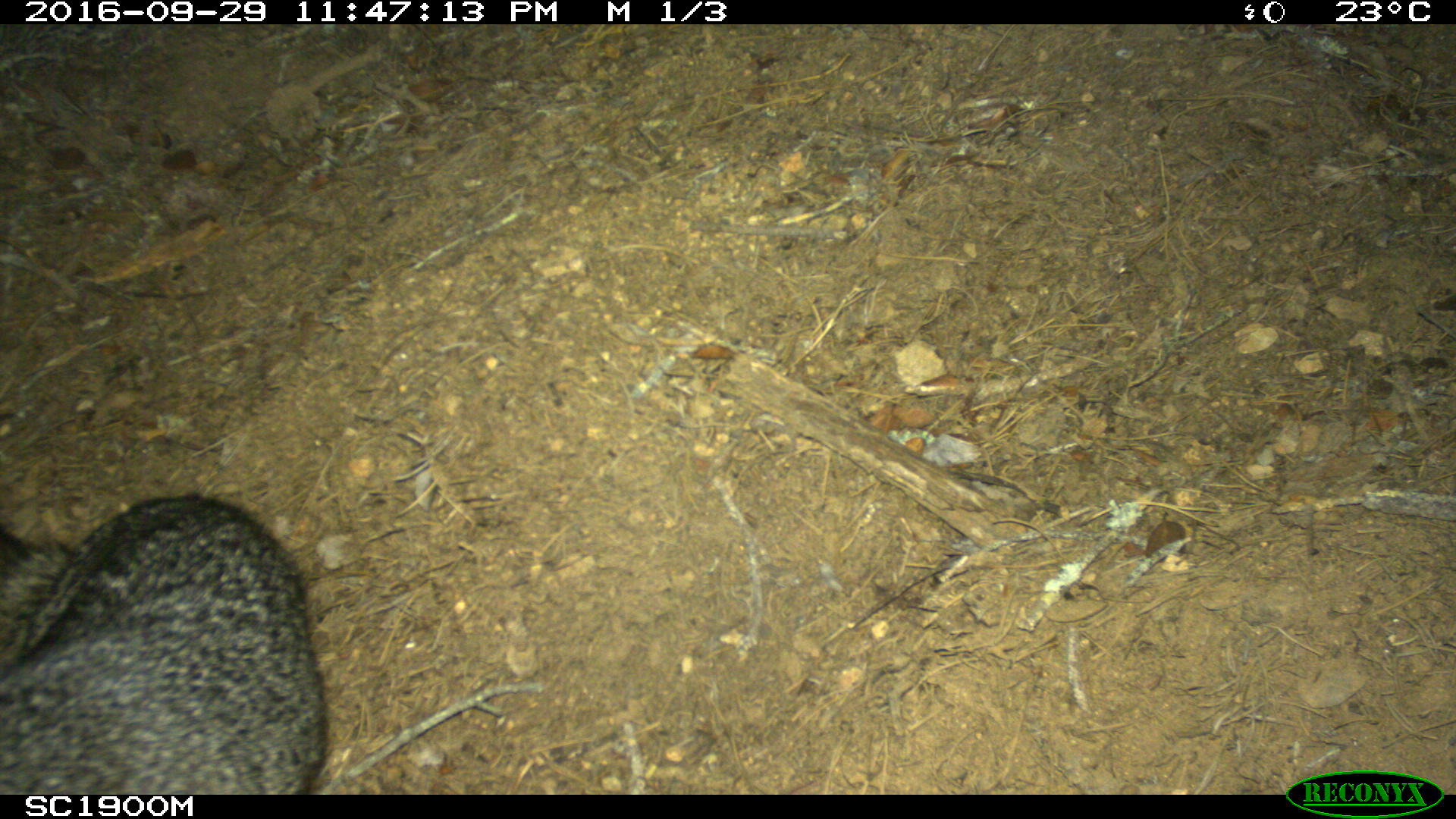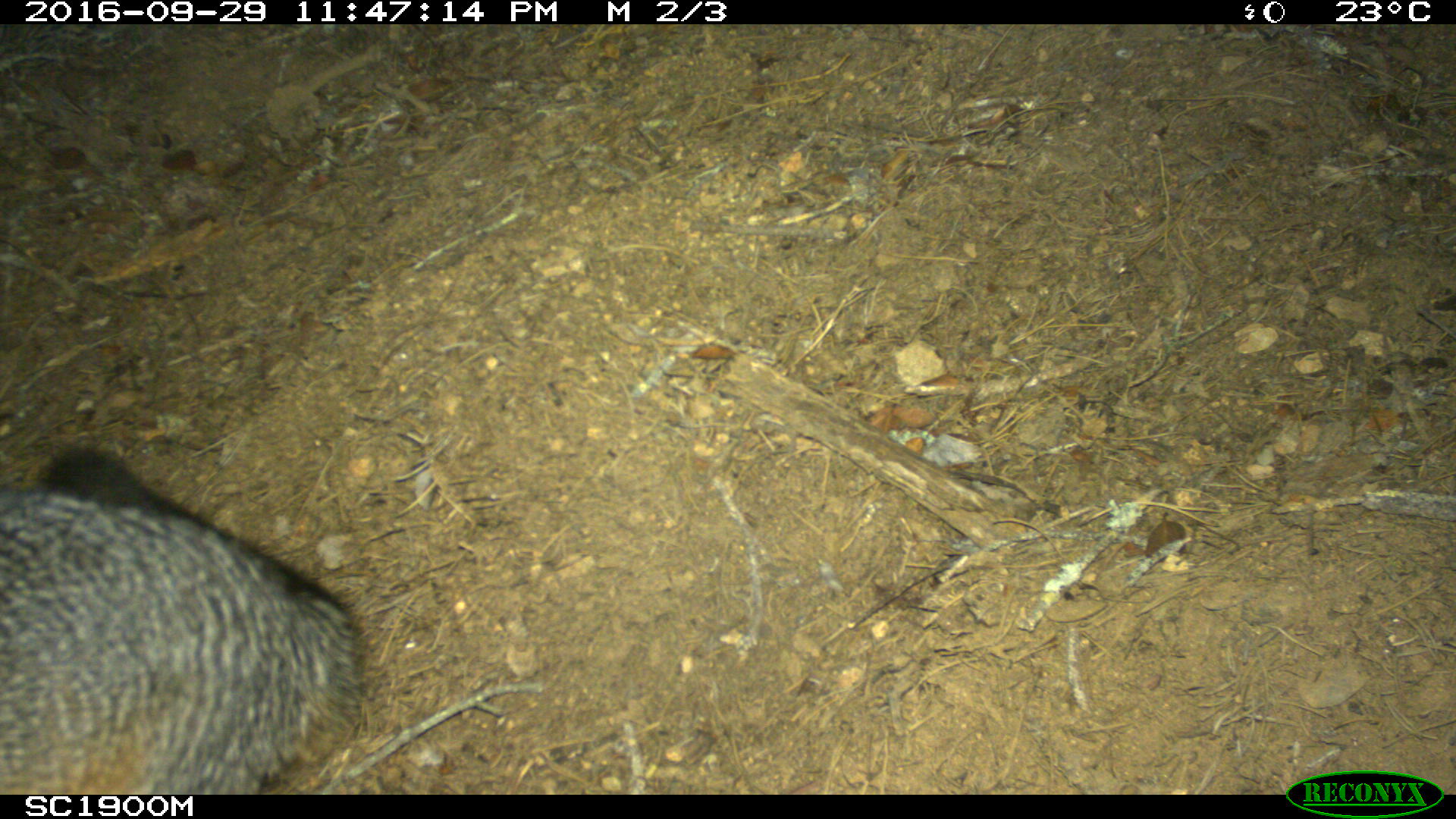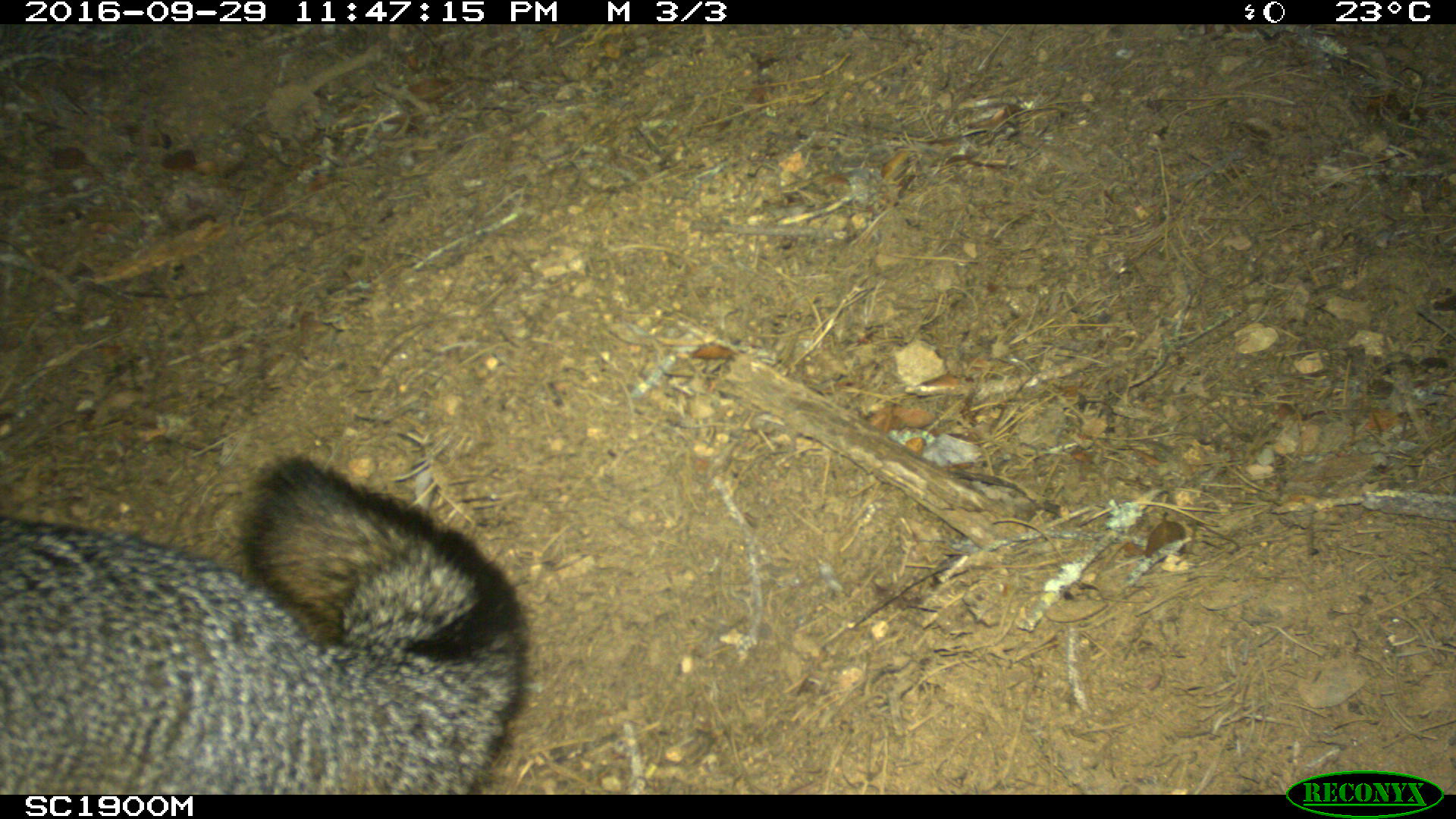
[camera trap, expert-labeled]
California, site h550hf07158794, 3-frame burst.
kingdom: Animalia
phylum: Chordata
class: Mammalia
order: Carnivora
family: Canidae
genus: Urocyon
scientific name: Urocyon littoralis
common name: island fox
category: fox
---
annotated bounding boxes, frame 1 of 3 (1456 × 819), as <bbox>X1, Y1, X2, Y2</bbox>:
fox: <bbox>0, 492, 327, 795</bbox>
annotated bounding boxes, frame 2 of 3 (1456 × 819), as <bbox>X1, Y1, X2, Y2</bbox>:
fox: <bbox>0, 449, 362, 794</bbox>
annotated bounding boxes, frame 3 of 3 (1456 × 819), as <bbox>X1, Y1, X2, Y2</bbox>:
fox: <bbox>0, 453, 526, 796</bbox>